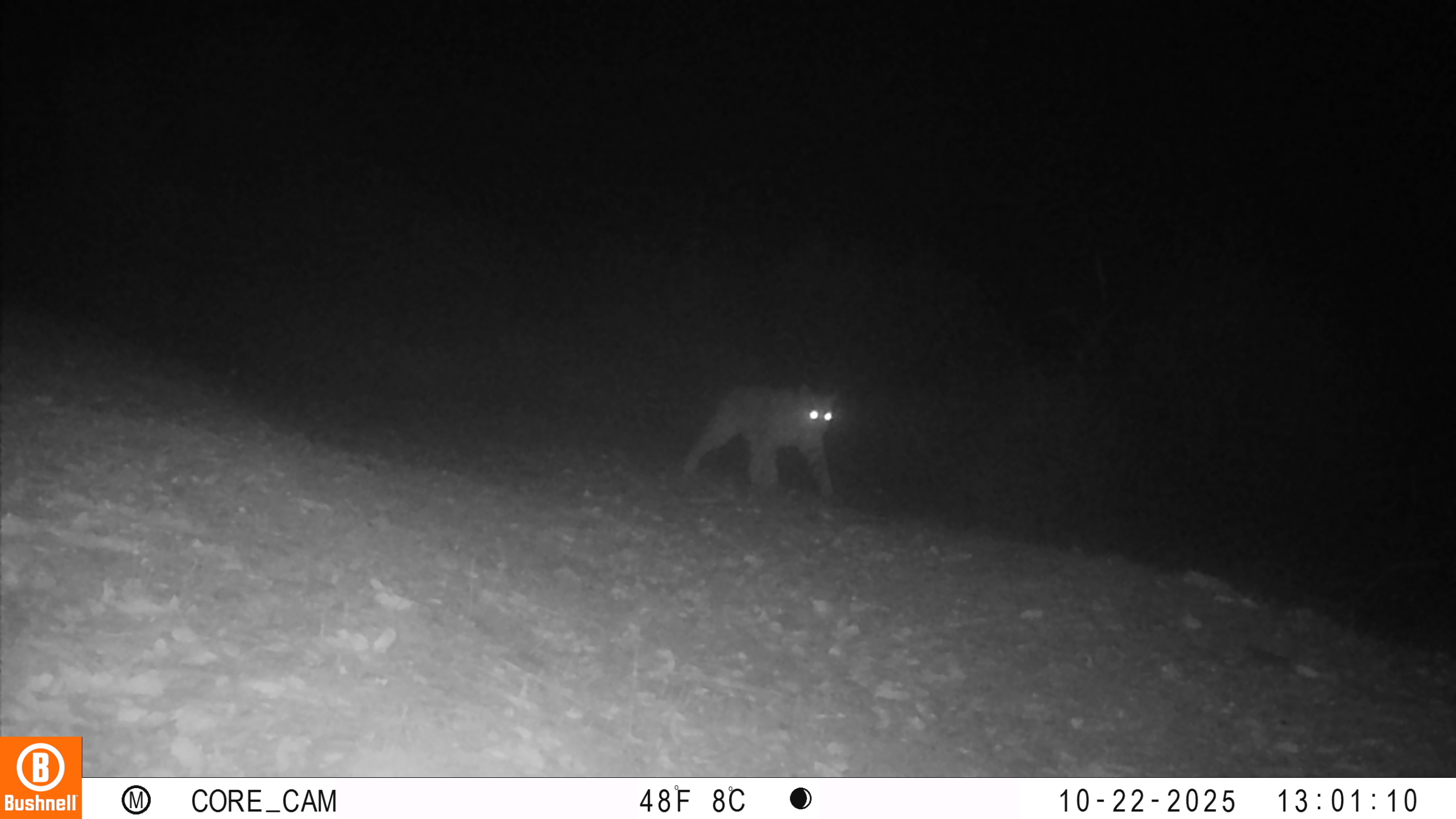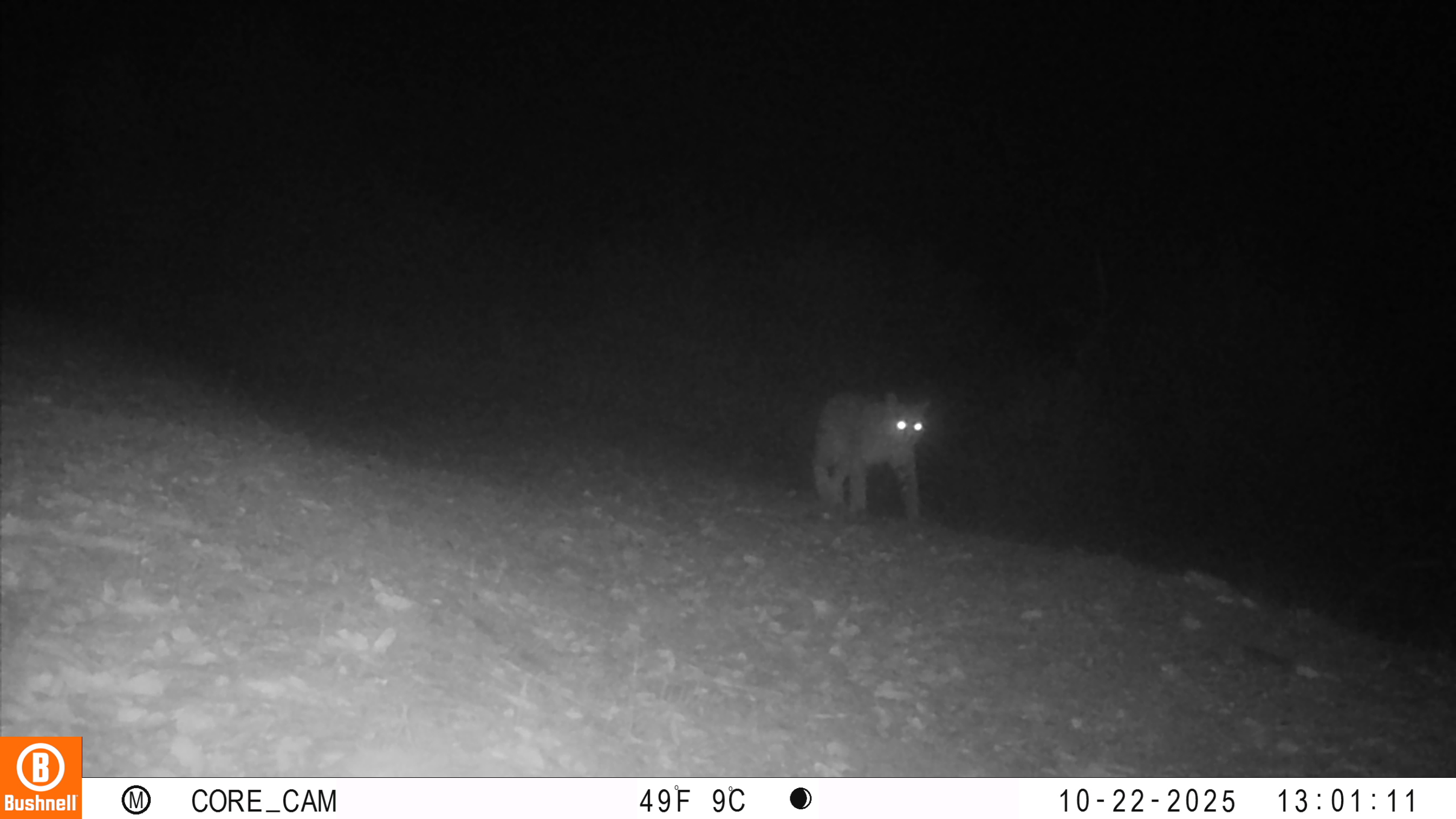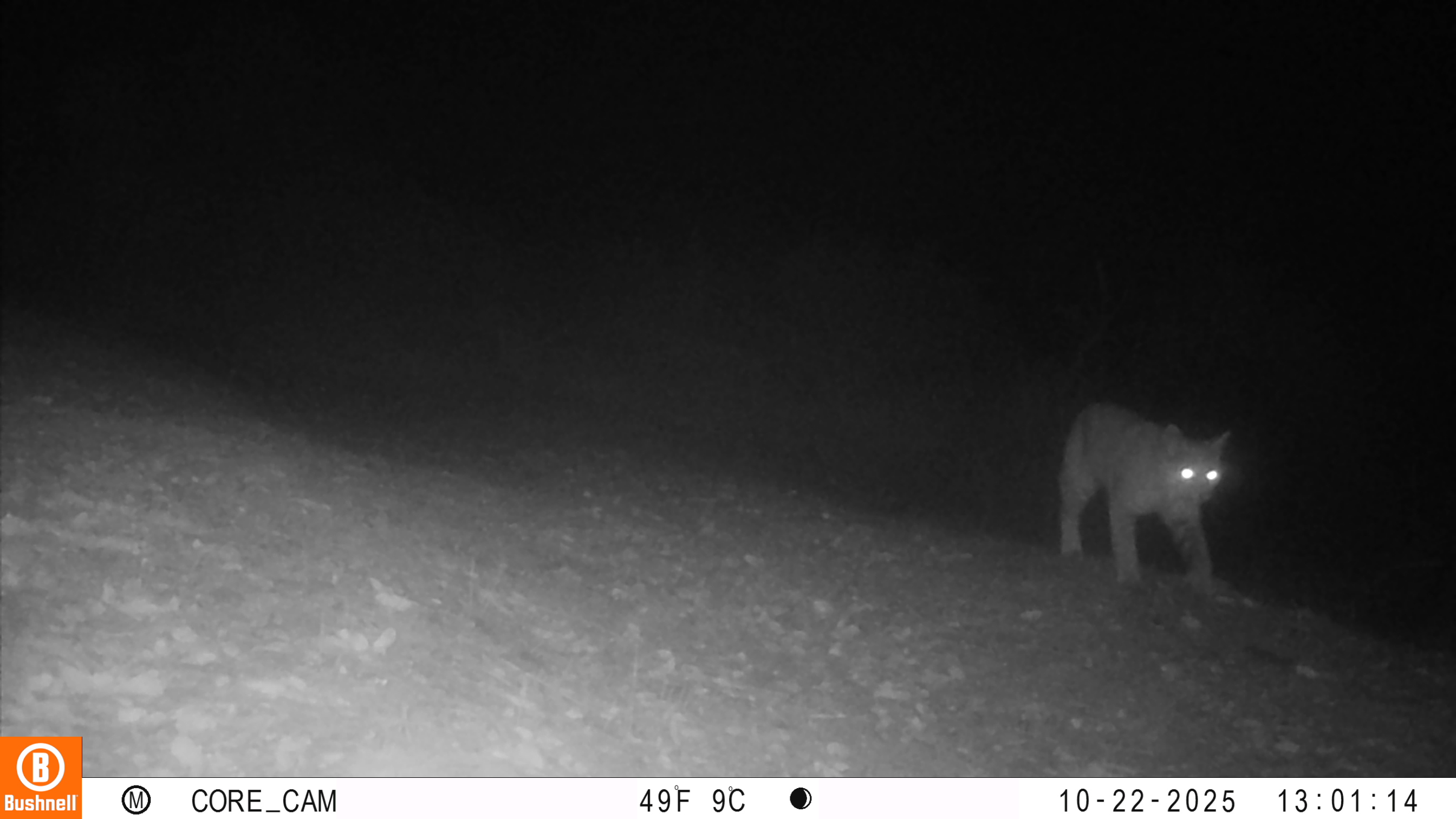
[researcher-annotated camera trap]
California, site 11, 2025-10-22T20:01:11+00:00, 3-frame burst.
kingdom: Animalia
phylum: Chordata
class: Mammalia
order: Carnivora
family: Felidae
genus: Lynx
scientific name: Lynx rufus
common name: bobcat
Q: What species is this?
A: Bobcat (Lynx rufus).